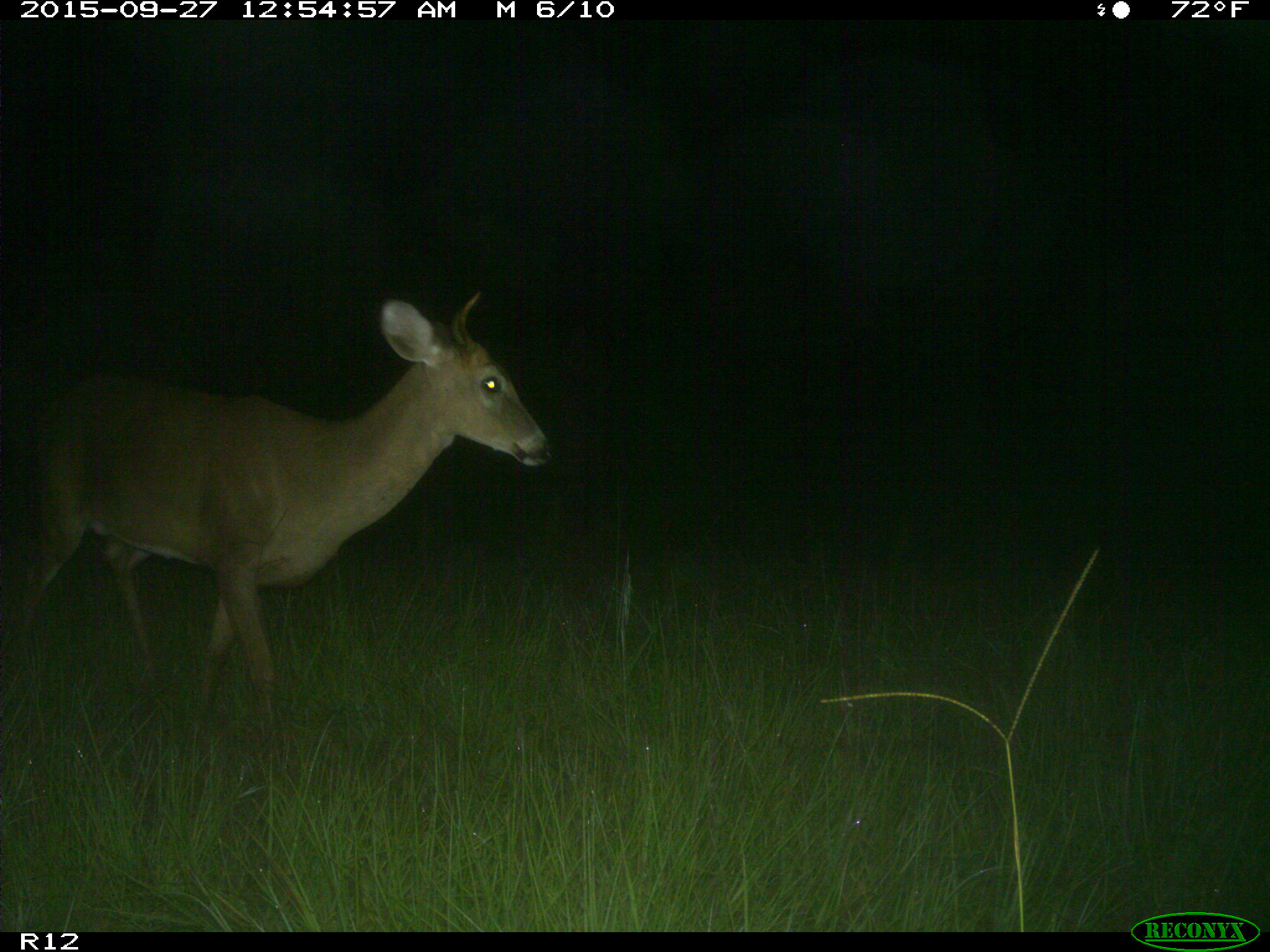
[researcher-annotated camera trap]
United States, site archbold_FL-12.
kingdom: Animalia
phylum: Chordata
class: Mammalia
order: Artiodactyla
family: Cervidae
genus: Odocoileus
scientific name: Odocoileus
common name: deer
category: unidentified deer